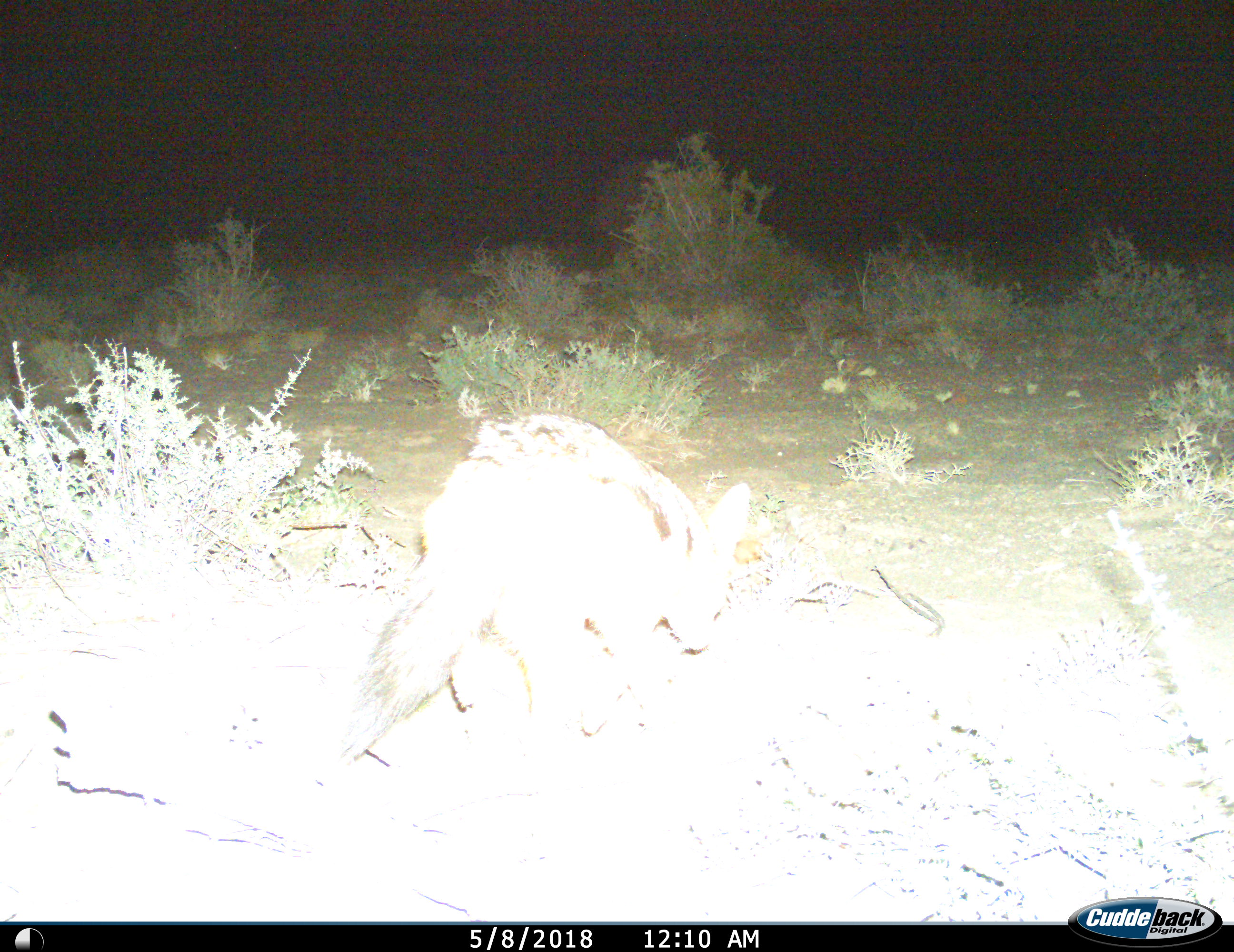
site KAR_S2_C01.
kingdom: Animalia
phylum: Chordata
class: Mammalia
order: Carnivora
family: Canidae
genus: Lupulella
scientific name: Lupulella mesomelas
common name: black-backed jackal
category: jackalblackbacked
Jackalblackbacked (black-backed jackal) (Lupulella mesomelas), count 1. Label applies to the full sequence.